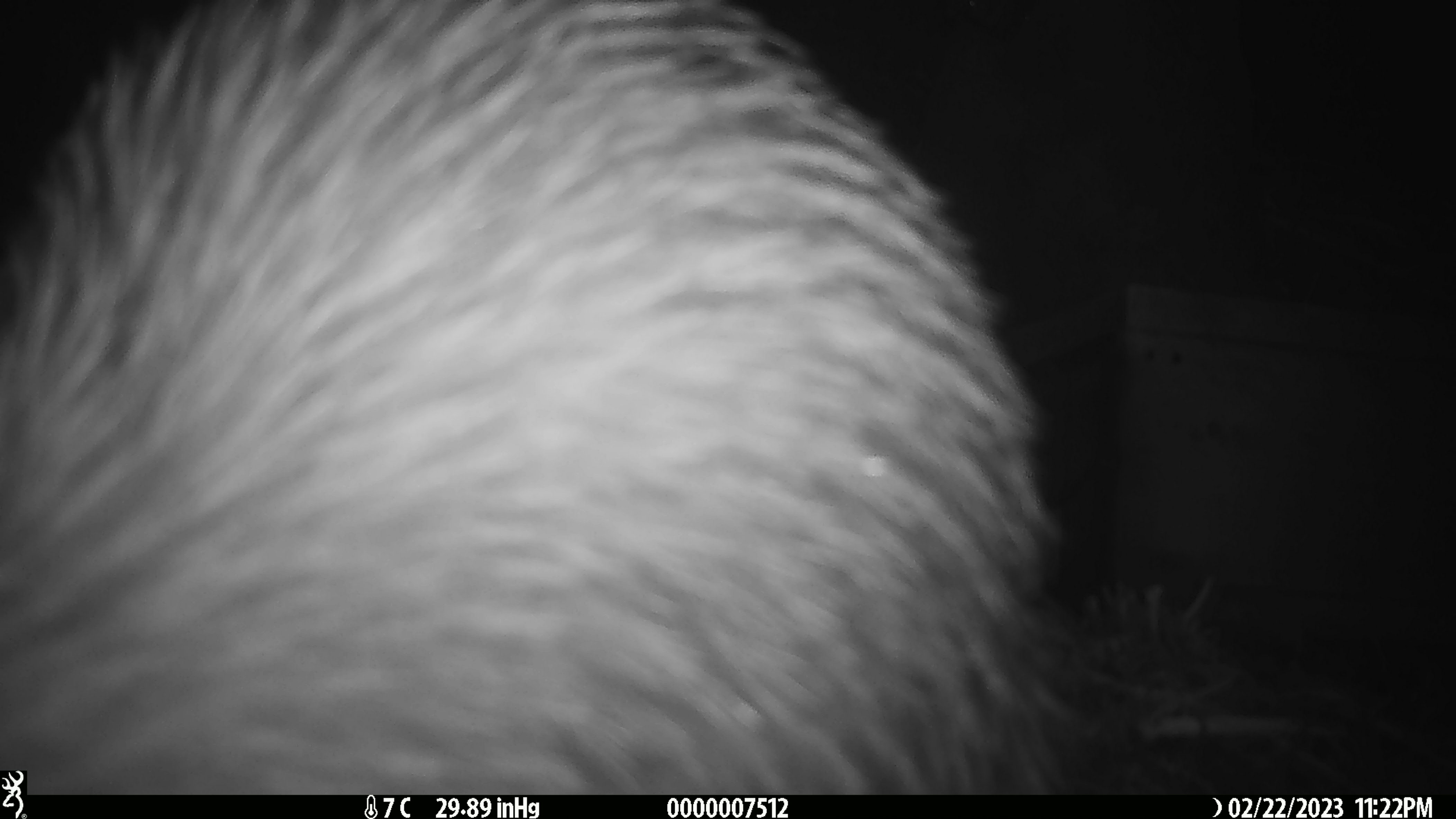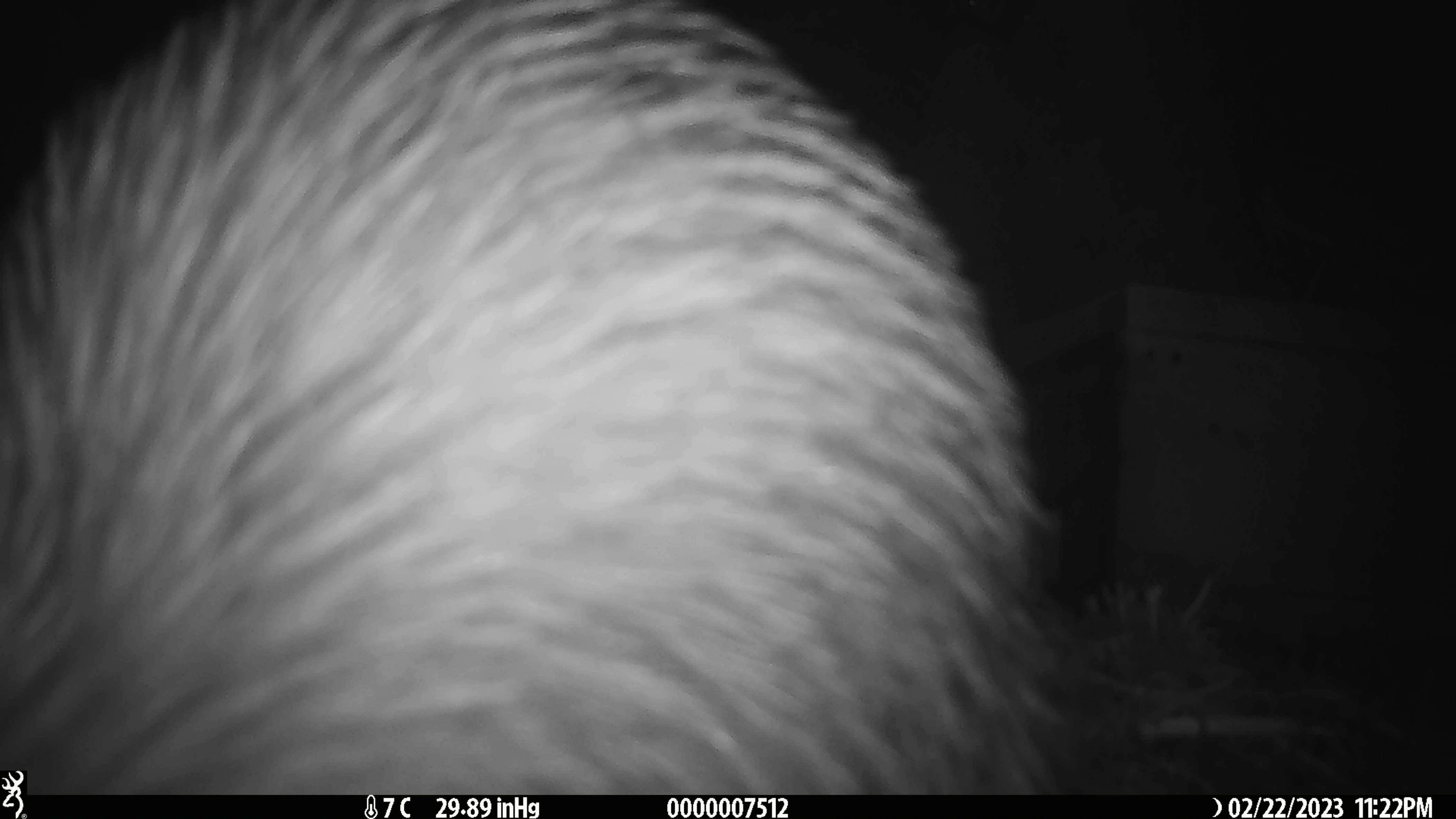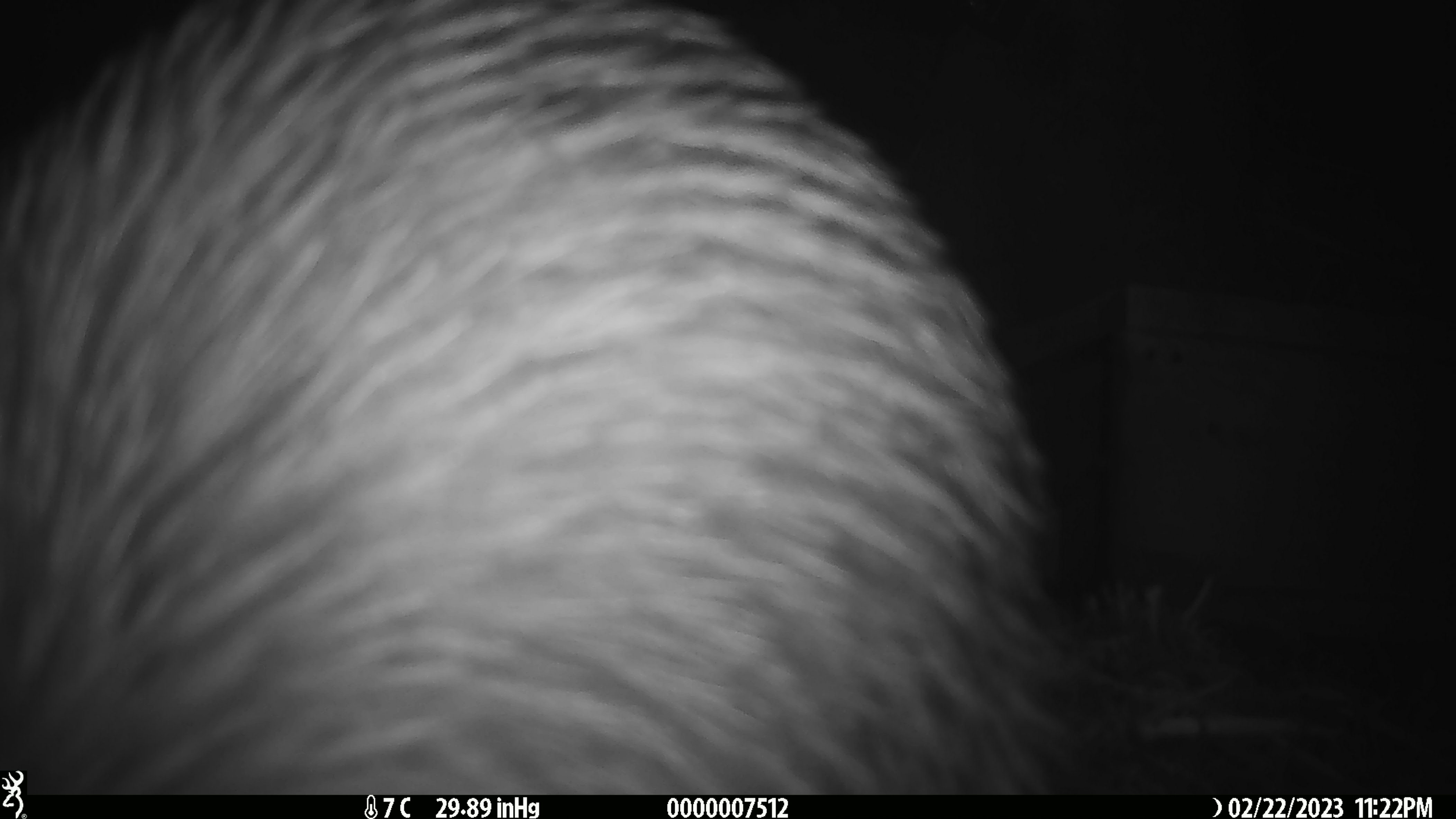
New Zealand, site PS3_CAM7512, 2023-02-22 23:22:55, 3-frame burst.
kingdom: Animalia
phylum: Chordata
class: Aves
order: Apterygiformes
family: Apterygidae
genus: Apteryx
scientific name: Apteryx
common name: kiwi